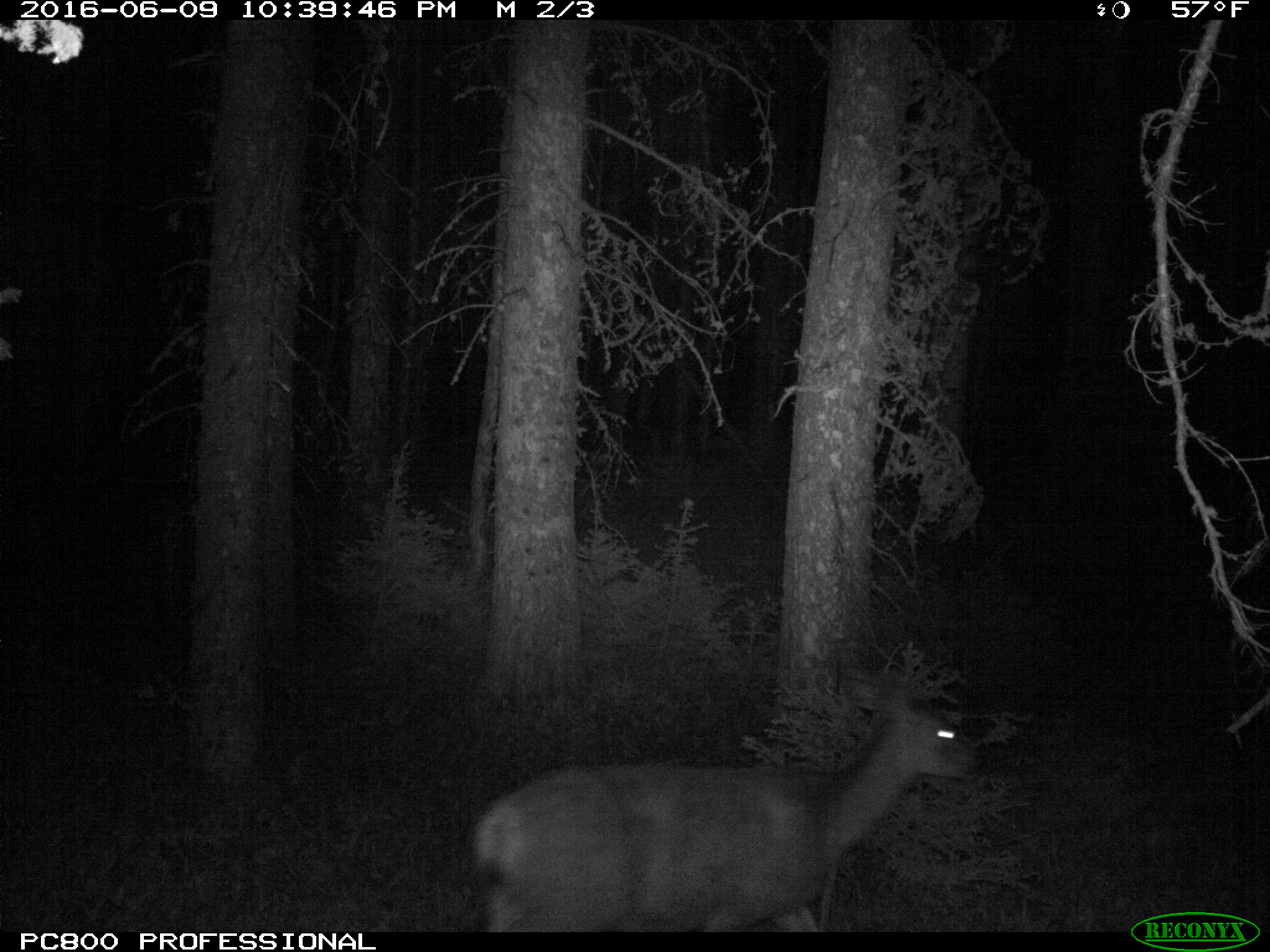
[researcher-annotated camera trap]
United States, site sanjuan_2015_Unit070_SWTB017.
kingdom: Animalia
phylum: Chordata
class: Mammalia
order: Artiodactyla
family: Cervidae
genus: Odocoileus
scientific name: Odocoileus hemionus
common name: mule deer